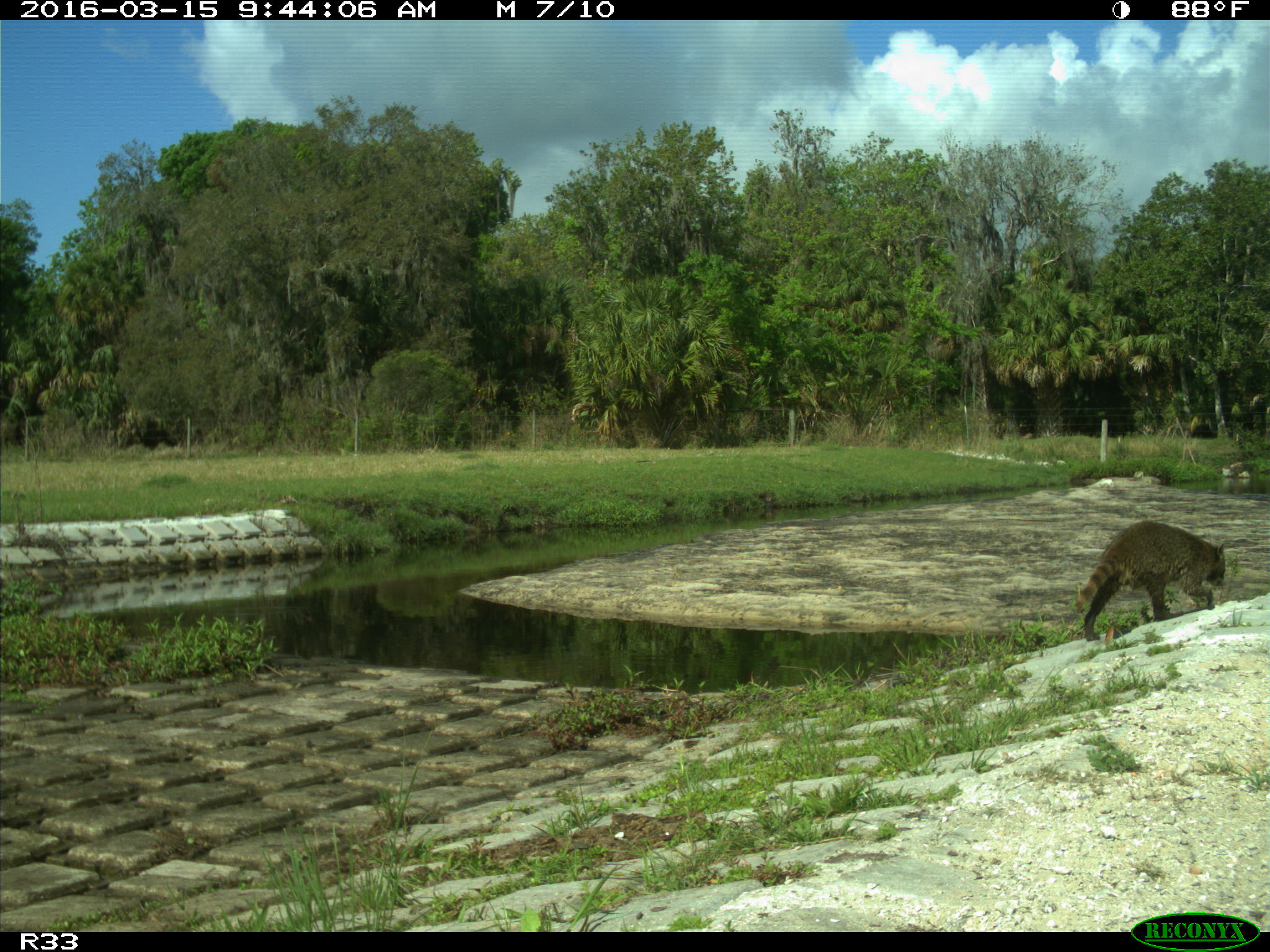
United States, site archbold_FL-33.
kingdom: Animalia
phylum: Chordata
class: Mammalia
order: Artiodactyla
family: Bovidae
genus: Bos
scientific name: Bos taurus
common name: domestic cow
Bos taurus (domestic cow).